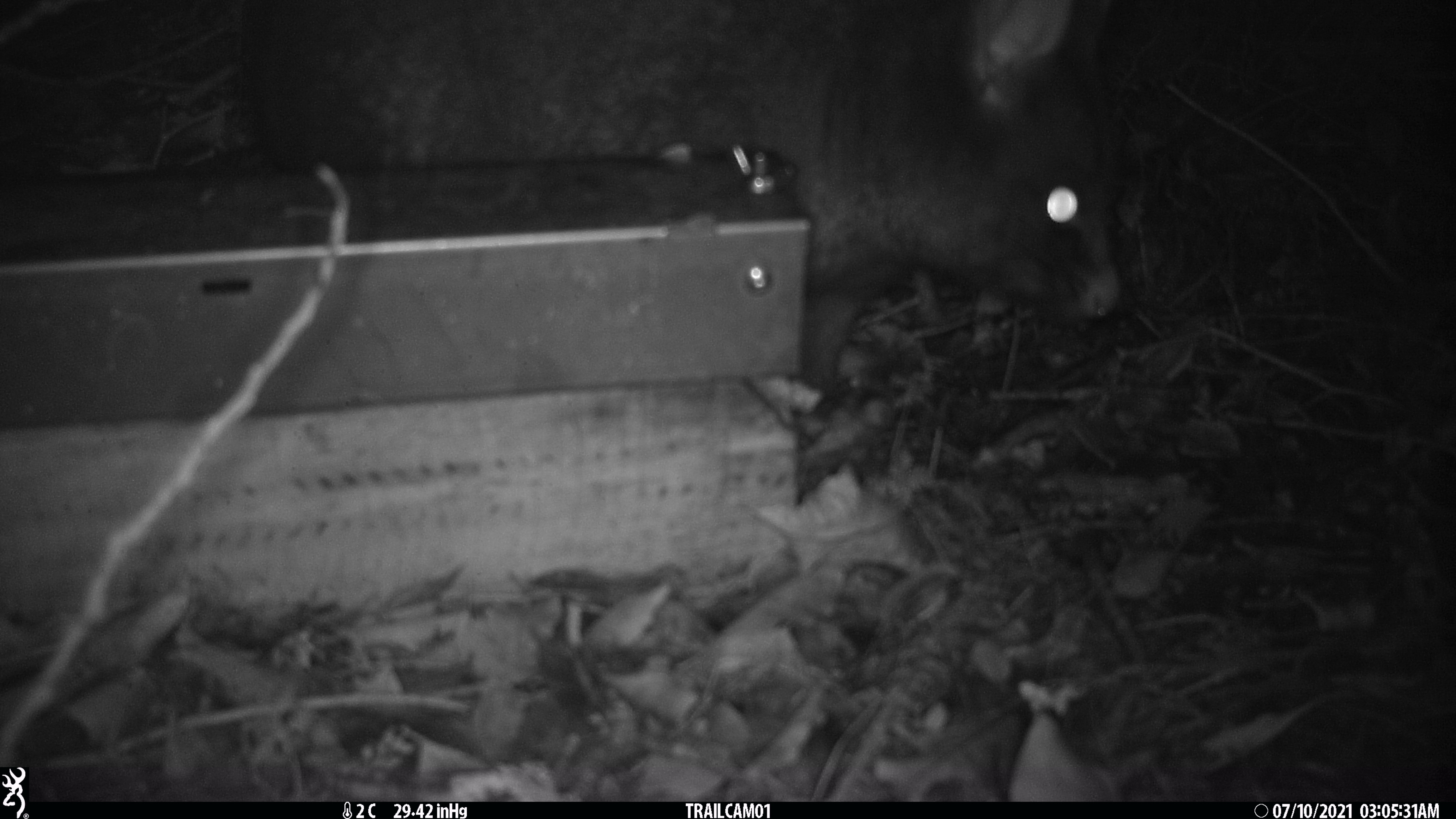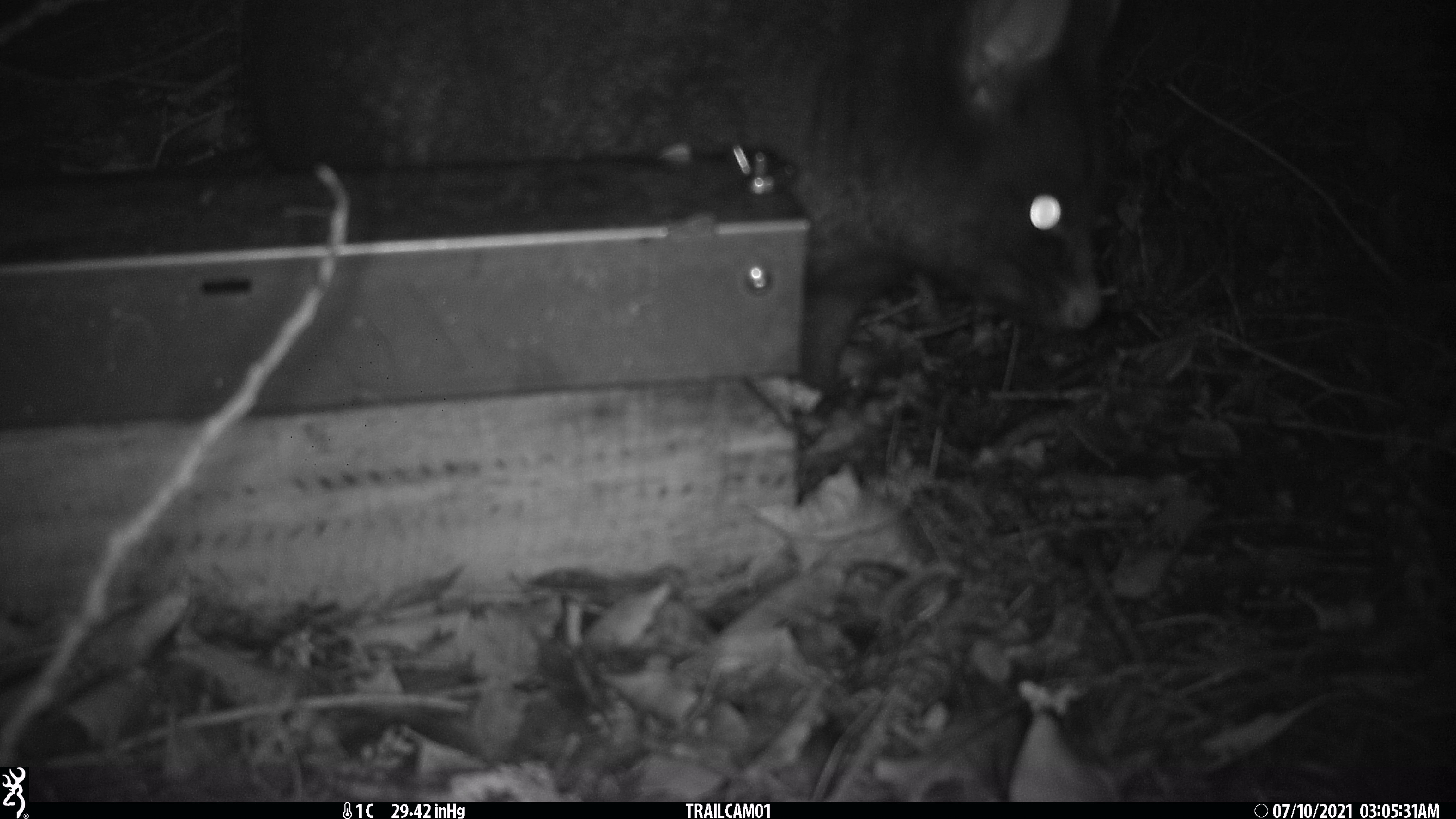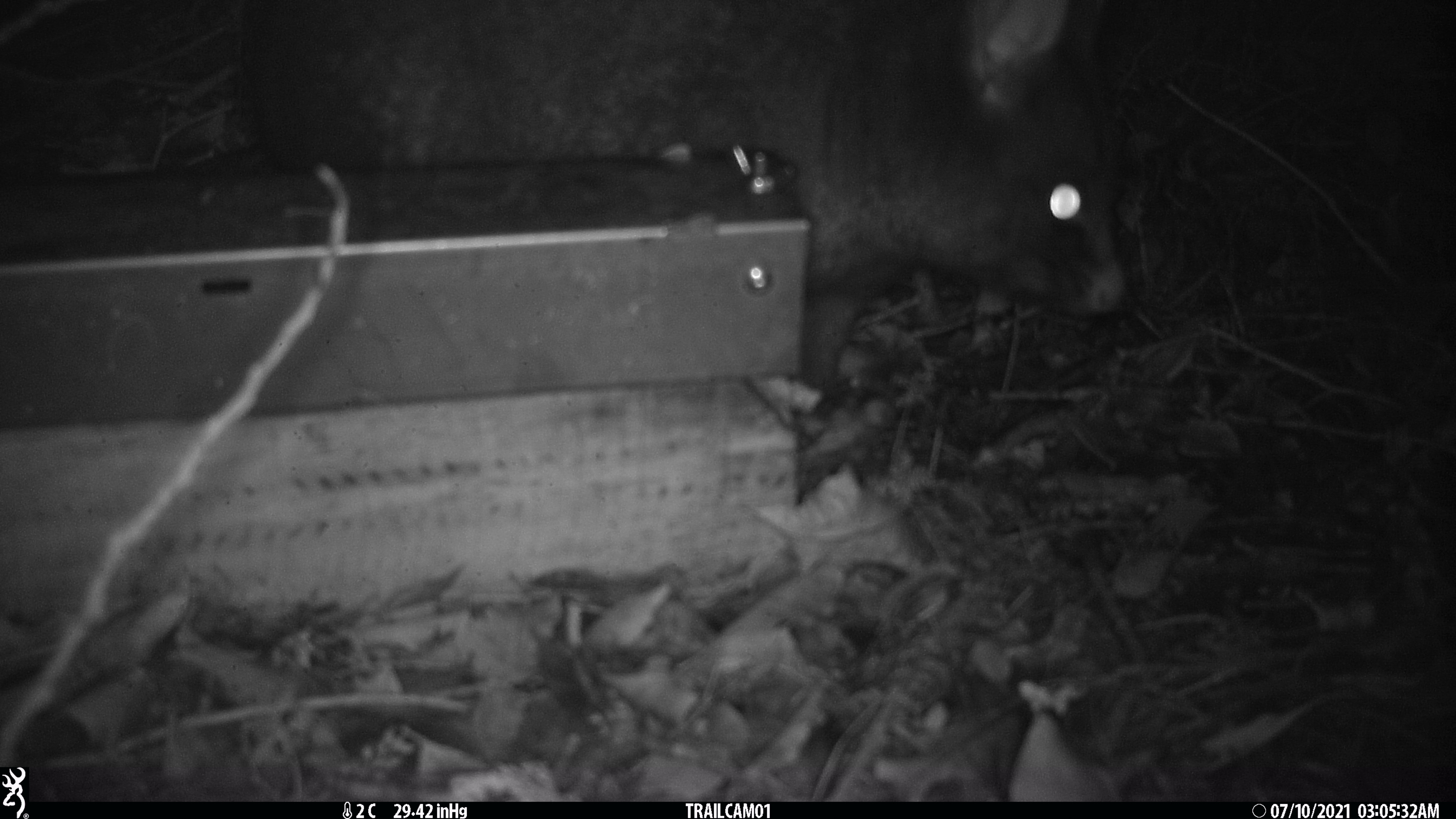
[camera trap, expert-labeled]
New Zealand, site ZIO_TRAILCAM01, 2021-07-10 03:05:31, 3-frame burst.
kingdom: Animalia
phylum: Chordata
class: Mammalia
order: Diprotodontia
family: Phalangeridae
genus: Trichosurus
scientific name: Trichosurus vulpecula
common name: common brushtail possum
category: possum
Possum (common brushtail possum) (Trichosurus vulpecula).